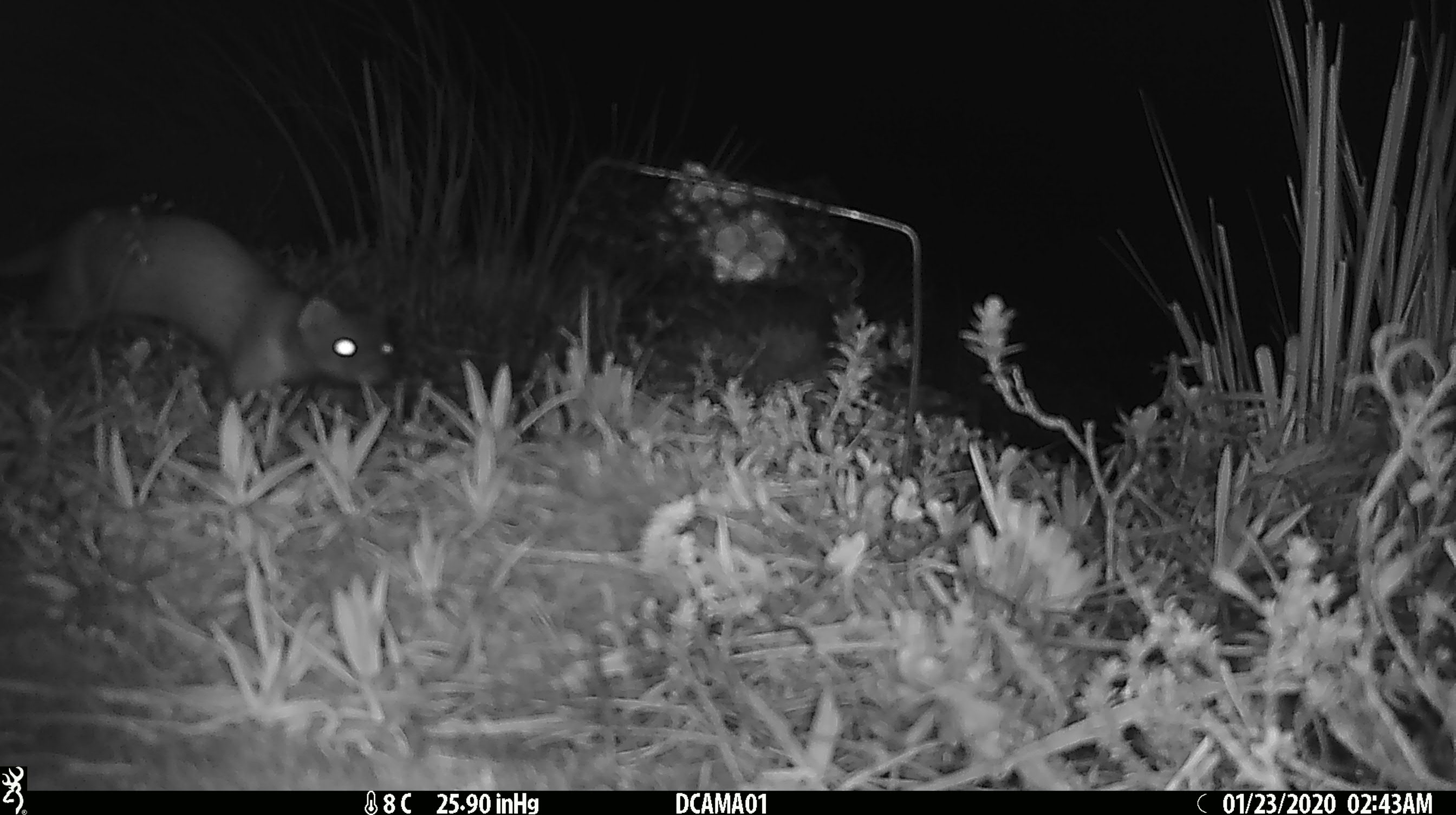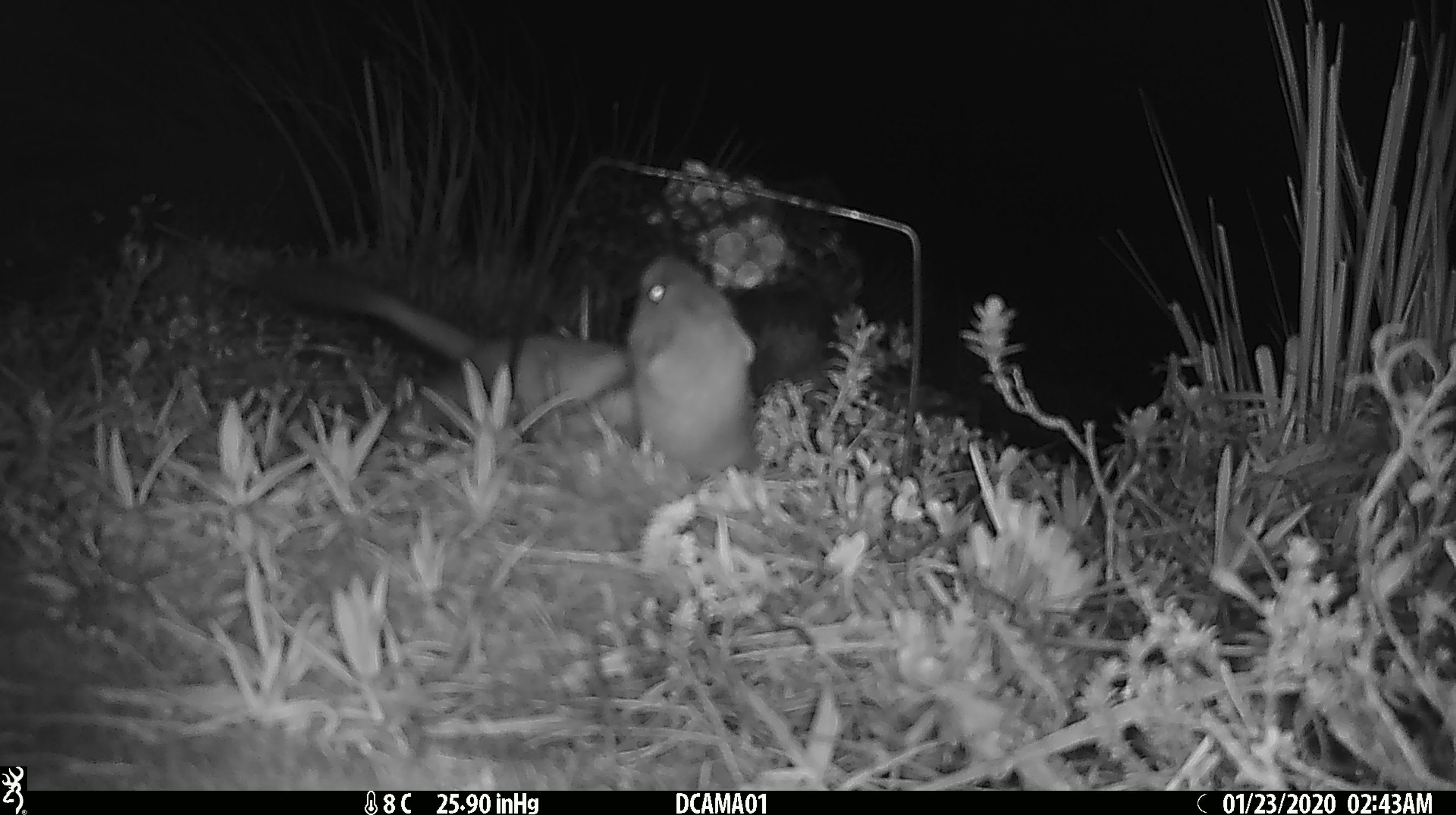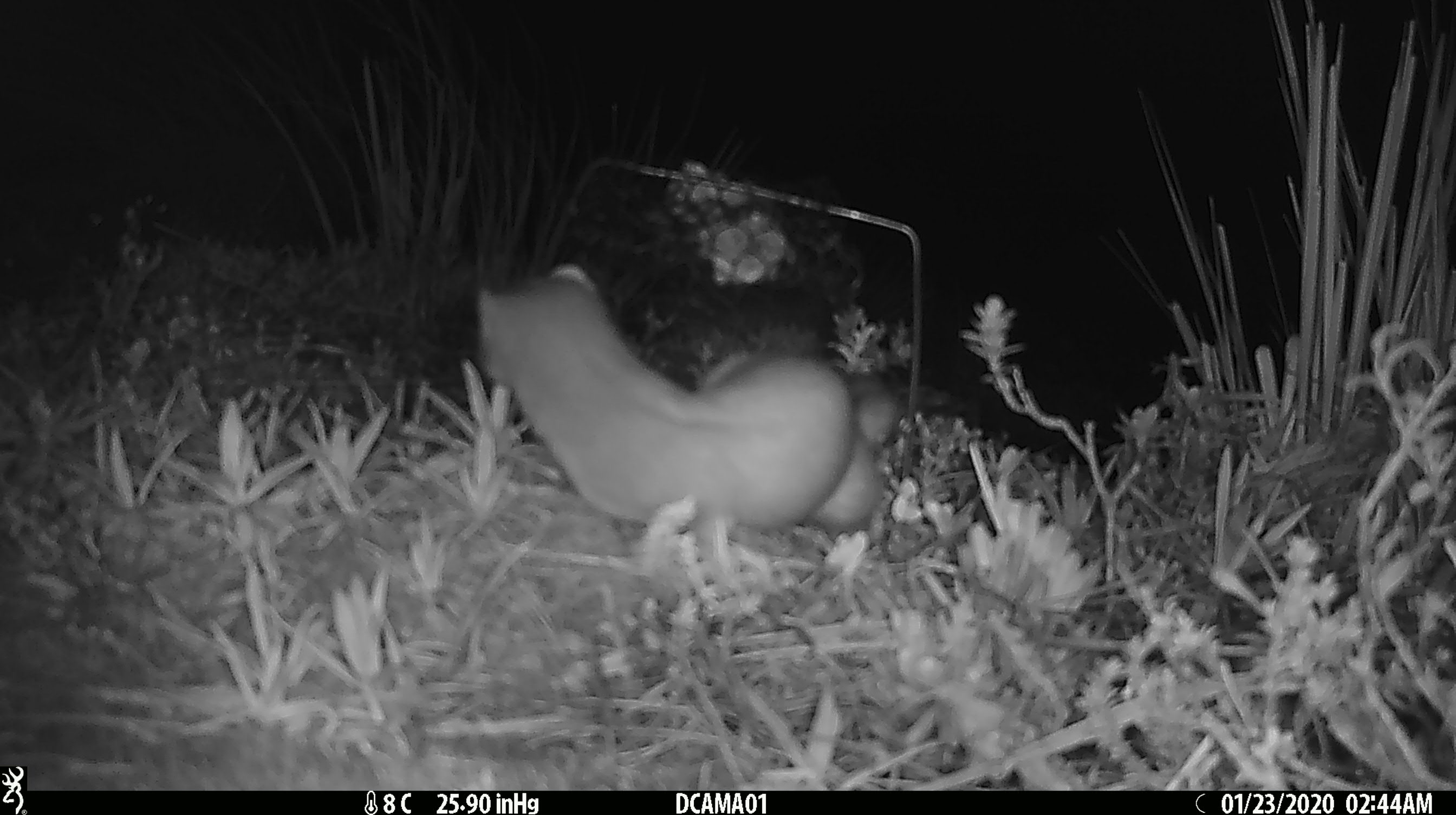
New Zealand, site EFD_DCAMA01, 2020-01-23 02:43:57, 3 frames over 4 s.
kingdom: Animalia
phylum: Chordata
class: Mammalia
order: Carnivora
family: Mustelidae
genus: Mustela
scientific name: Mustela erminea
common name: stoat